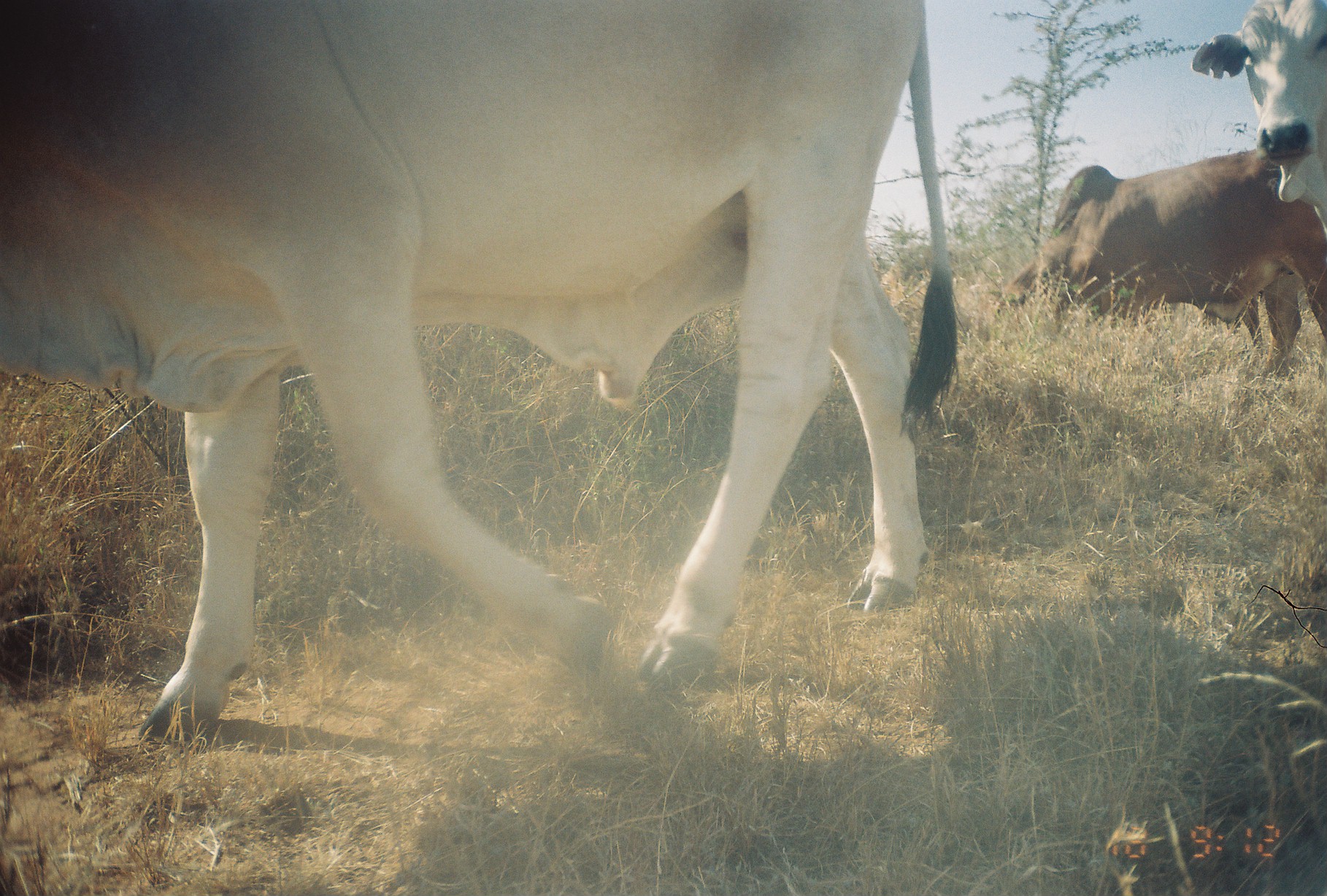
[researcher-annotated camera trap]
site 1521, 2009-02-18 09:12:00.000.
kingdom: Animalia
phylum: Chordata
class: Mammalia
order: Artiodactyla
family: Bovidae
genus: Bos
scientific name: Bos taurus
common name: domestic cattle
Bos taurus (domestic cattle), count 3.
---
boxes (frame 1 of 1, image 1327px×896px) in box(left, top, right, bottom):
bos taurus: box(0, 1, 962, 749); box(987, 144, 1325, 382); box(1190, 1, 1327, 235)